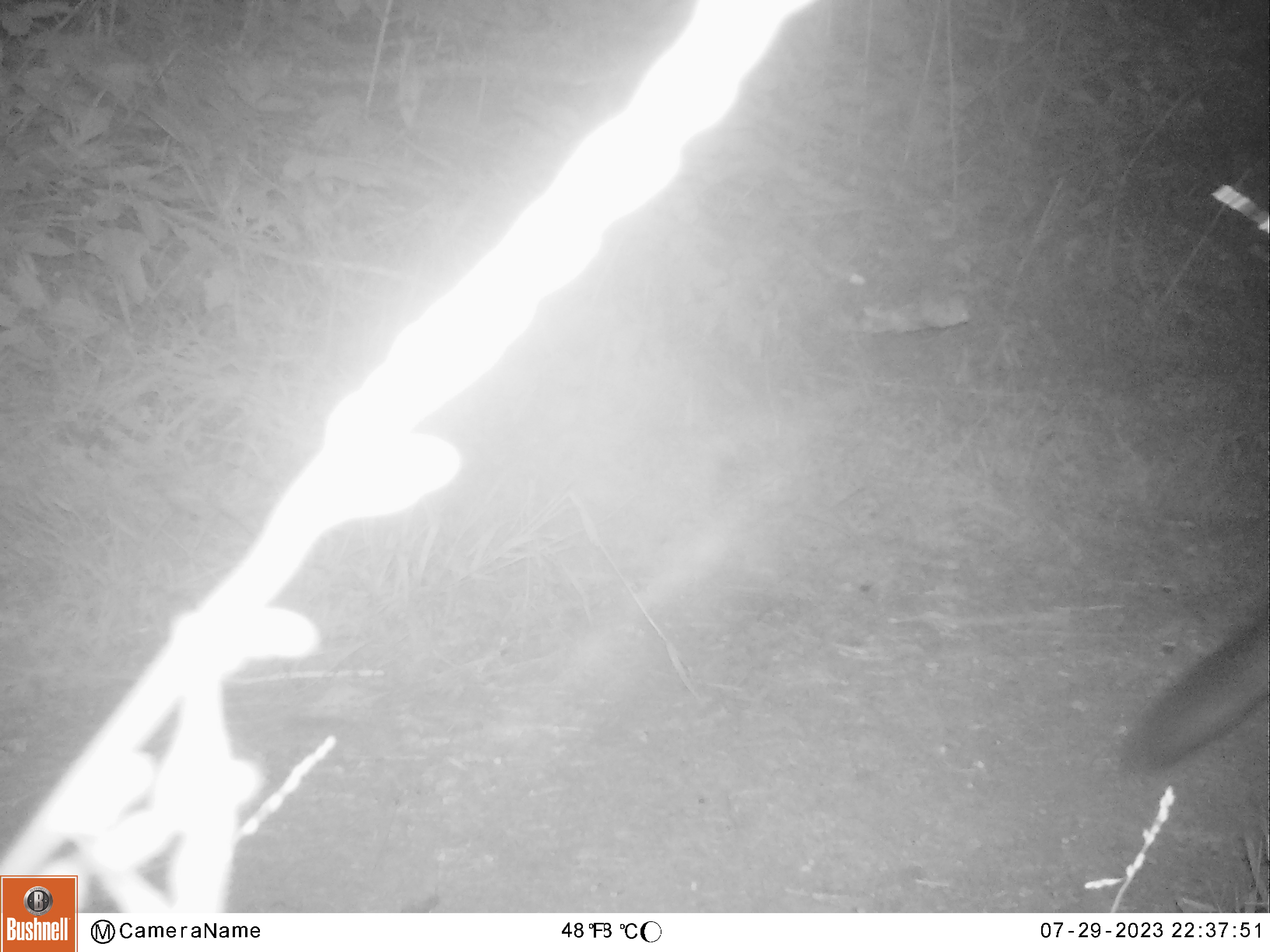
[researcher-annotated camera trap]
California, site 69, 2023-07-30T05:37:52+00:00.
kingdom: Animalia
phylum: Chordata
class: Mammalia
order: Carnivora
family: Canidae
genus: Urocyon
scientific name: Urocyon cinereoargenteus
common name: gray fox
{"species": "gray fox (Urocyon cinereoargenteus)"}